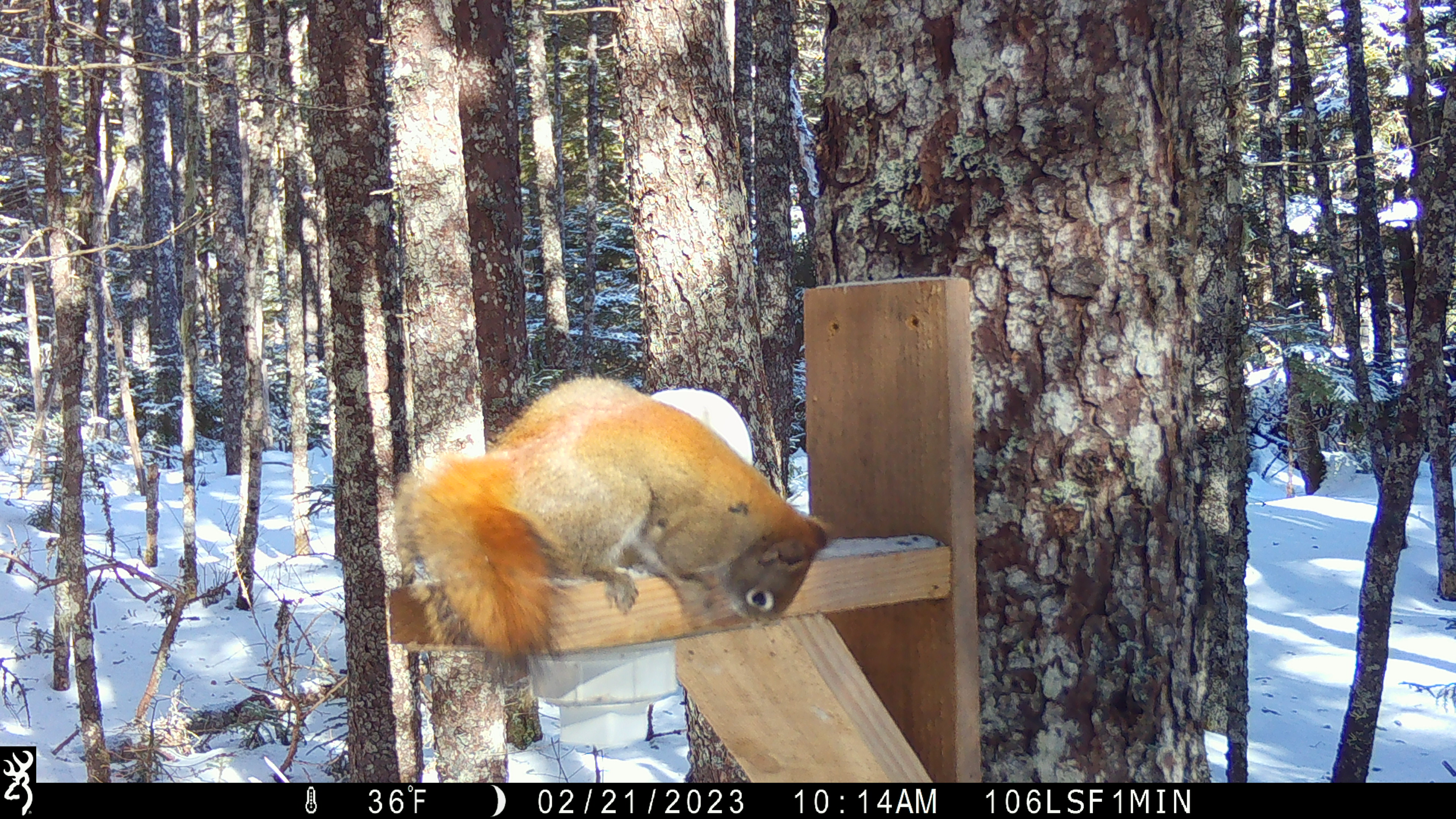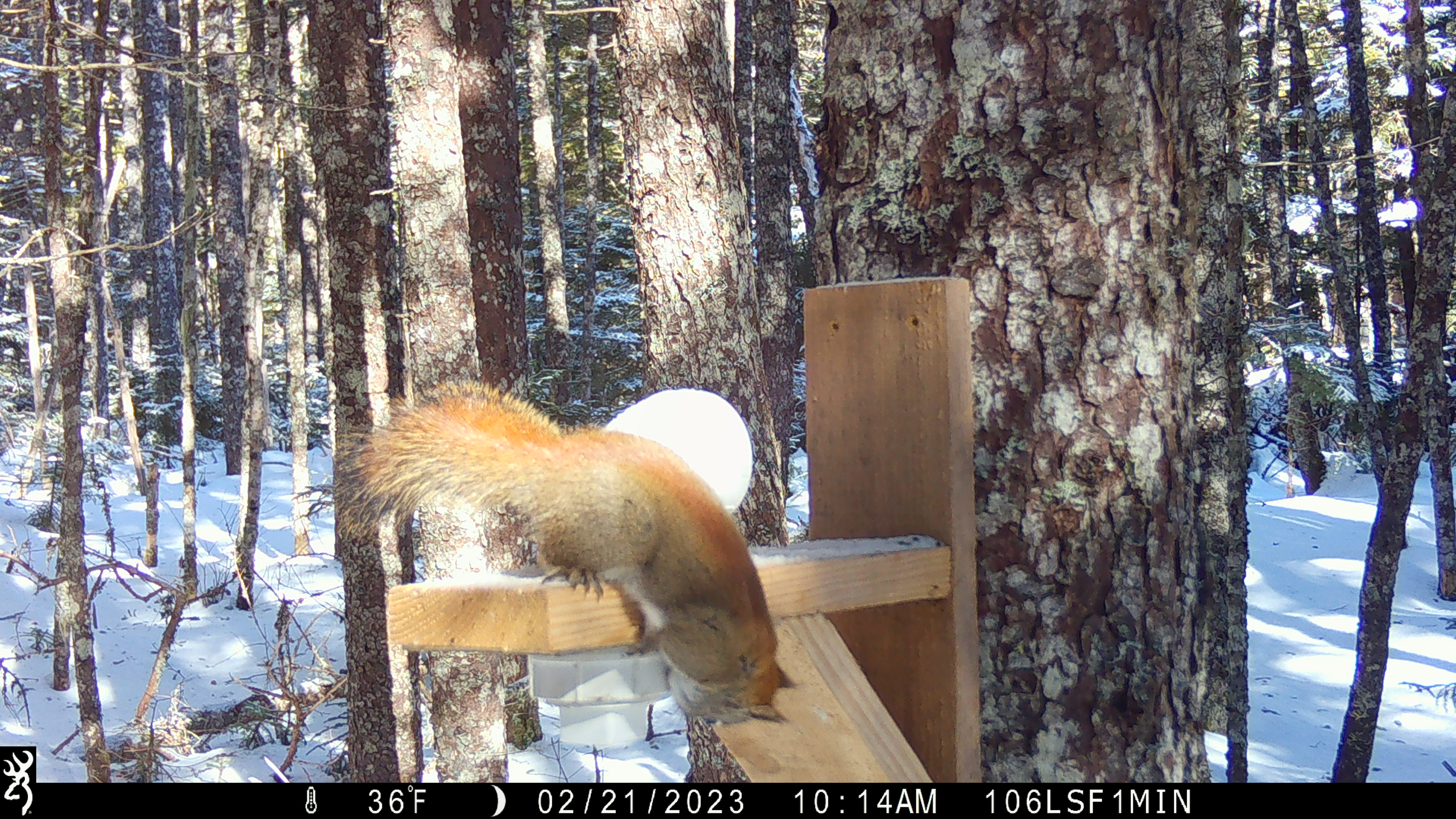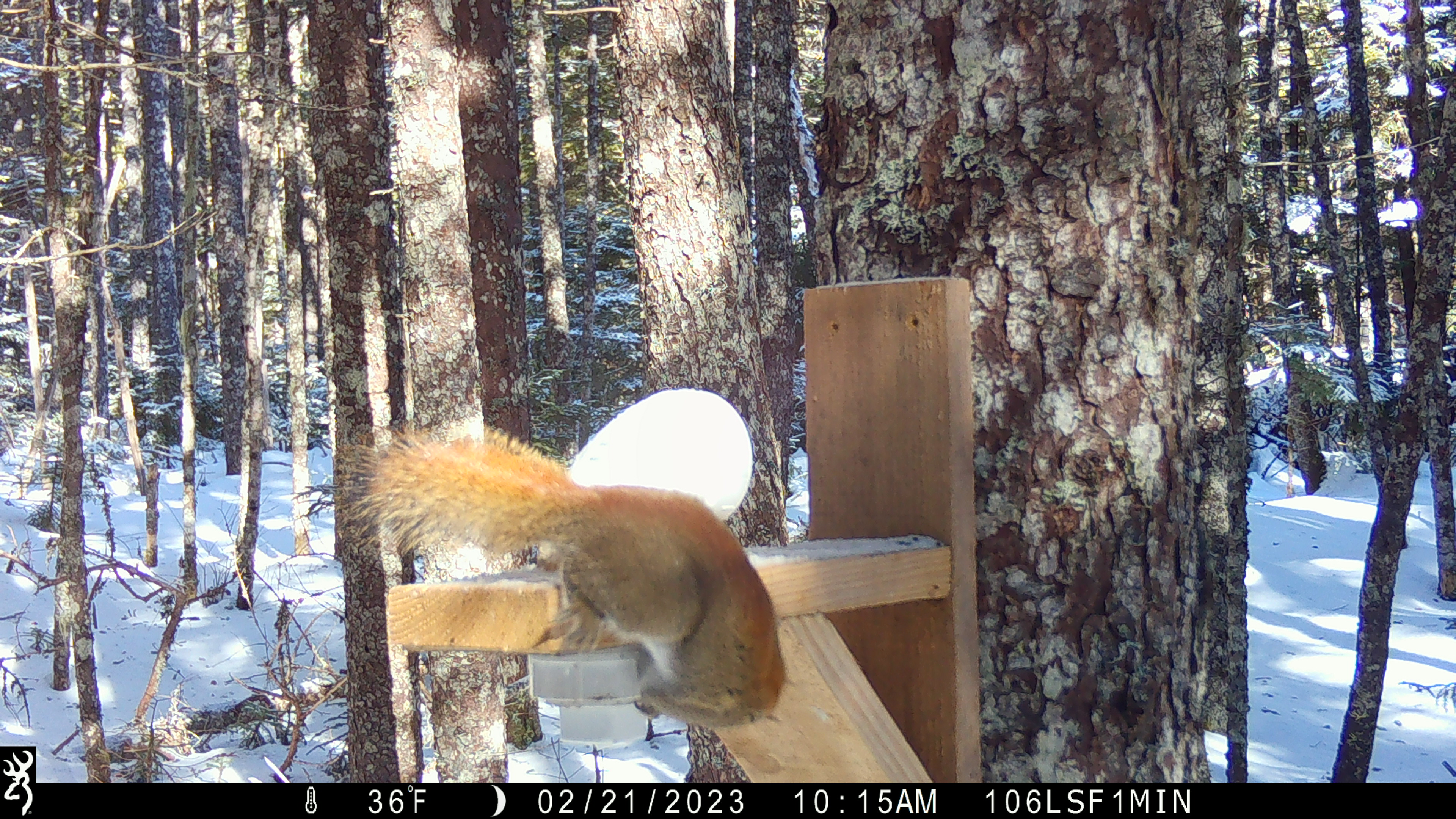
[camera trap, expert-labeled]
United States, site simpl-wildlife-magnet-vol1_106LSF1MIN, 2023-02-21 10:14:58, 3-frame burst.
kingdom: Animalia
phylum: Chordata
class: Mammalia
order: Rodentia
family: Sciuridae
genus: Tamiasciurus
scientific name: Tamiasciurus hudsonicus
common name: red squirrel